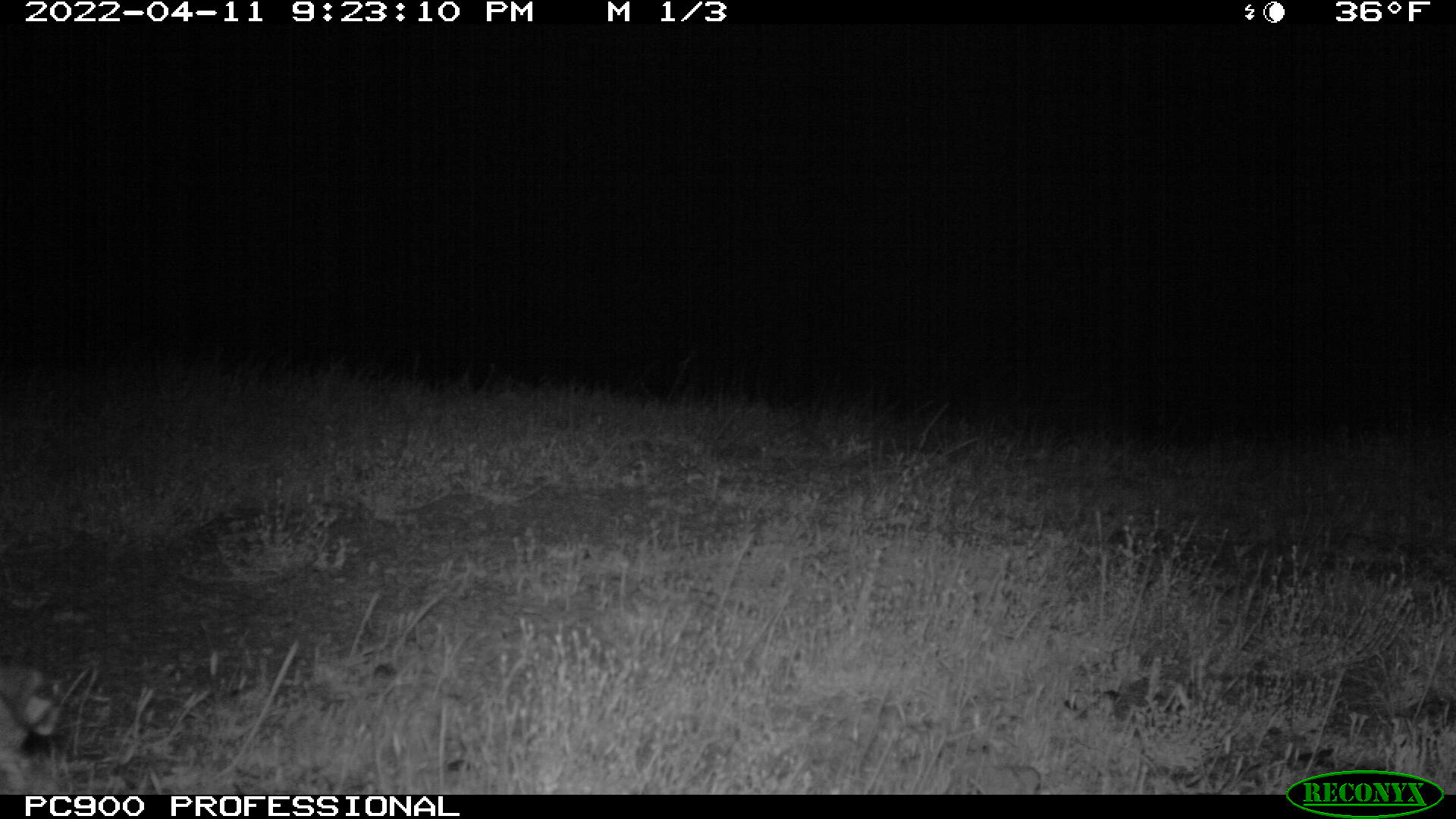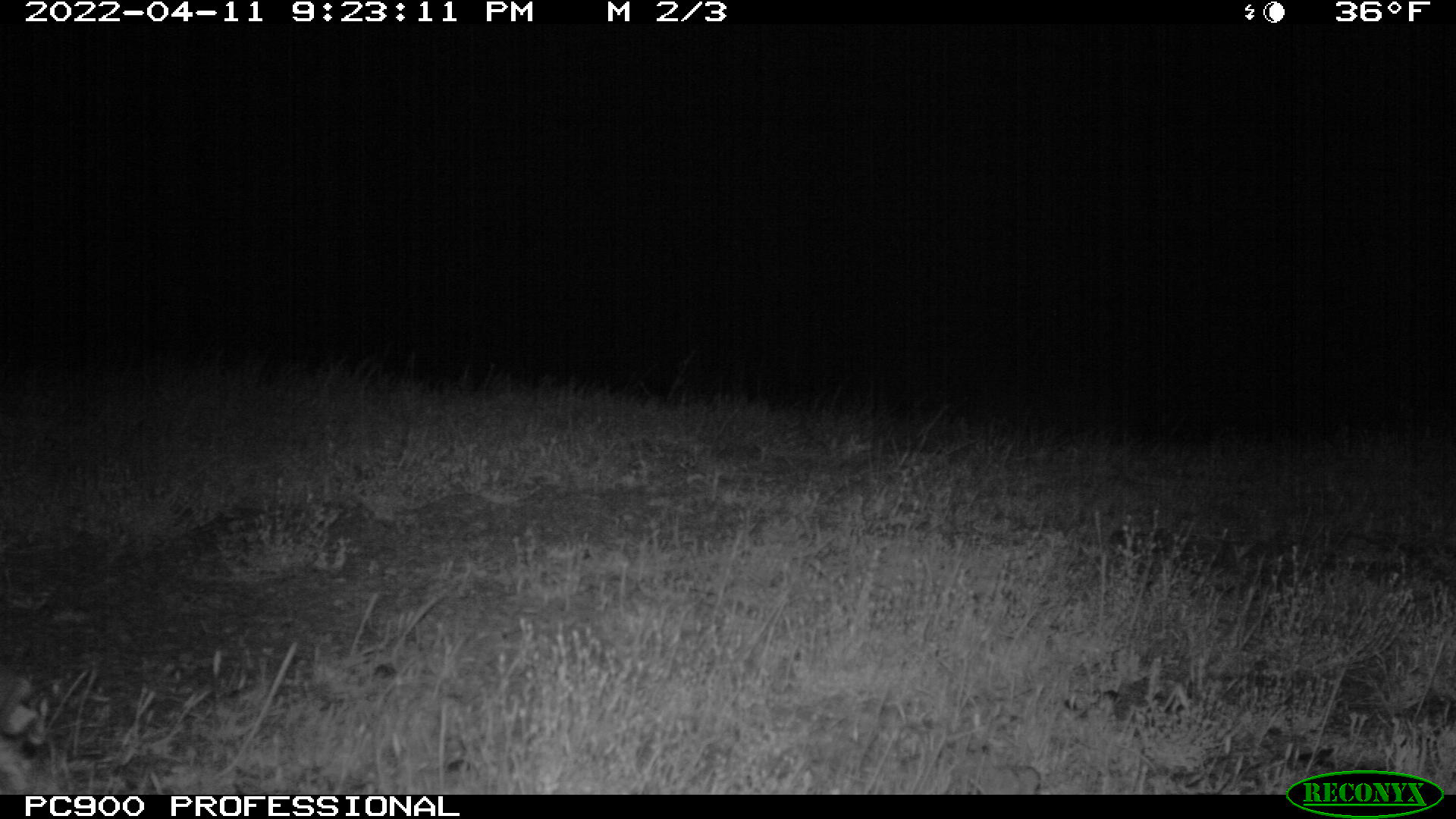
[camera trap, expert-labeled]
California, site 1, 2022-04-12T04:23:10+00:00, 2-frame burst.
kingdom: Animalia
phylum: Chordata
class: Mammalia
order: Lagomorpha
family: Leporidae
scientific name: Leporidae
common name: rabbit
Rabbit (Leporidae).